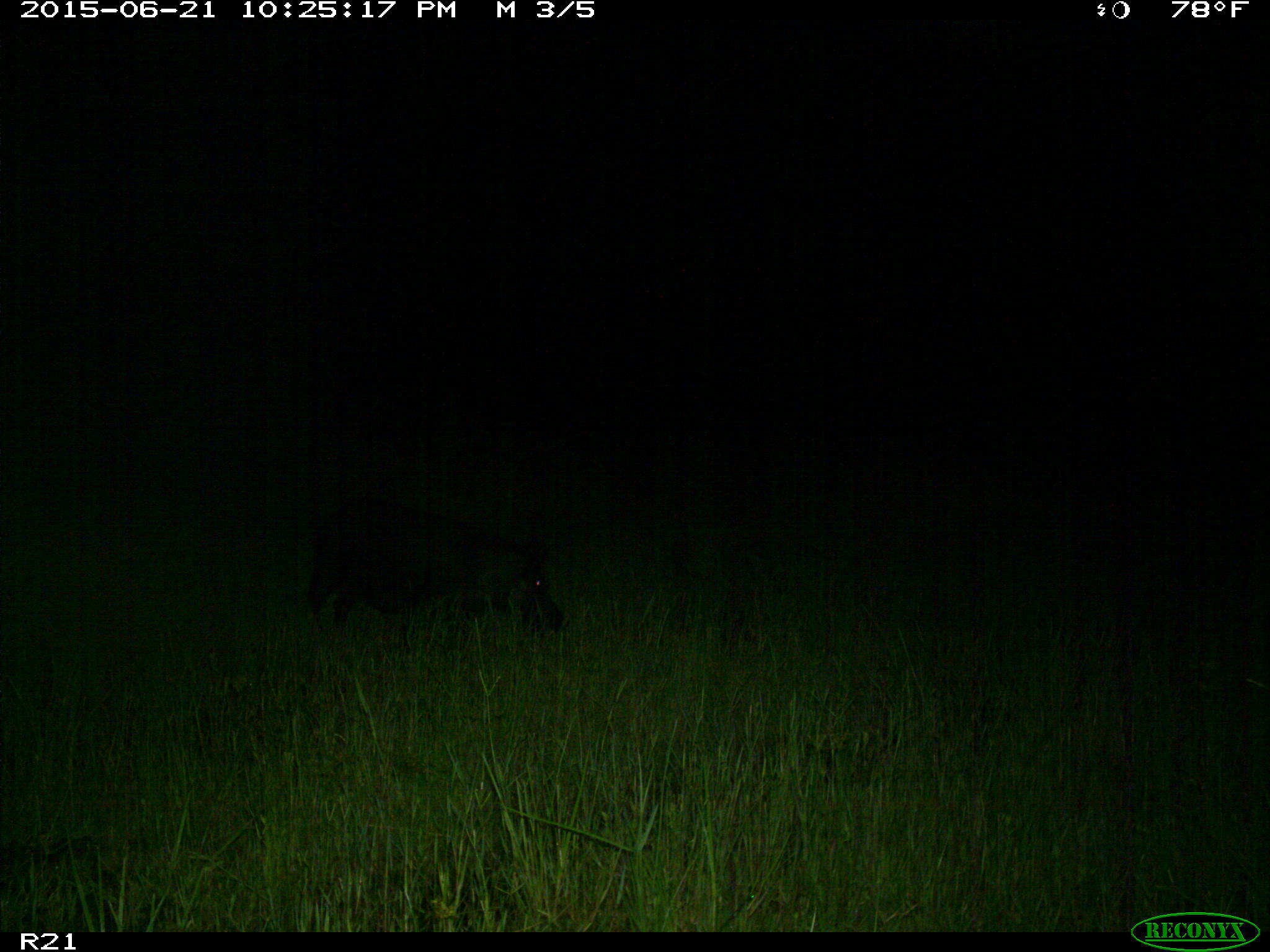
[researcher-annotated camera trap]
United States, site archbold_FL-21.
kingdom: Animalia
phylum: Chordata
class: Mammalia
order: Artiodactyla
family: Suidae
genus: Sus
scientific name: Sus scrofa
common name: wild boar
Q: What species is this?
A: Sus scrofa (wild boar).